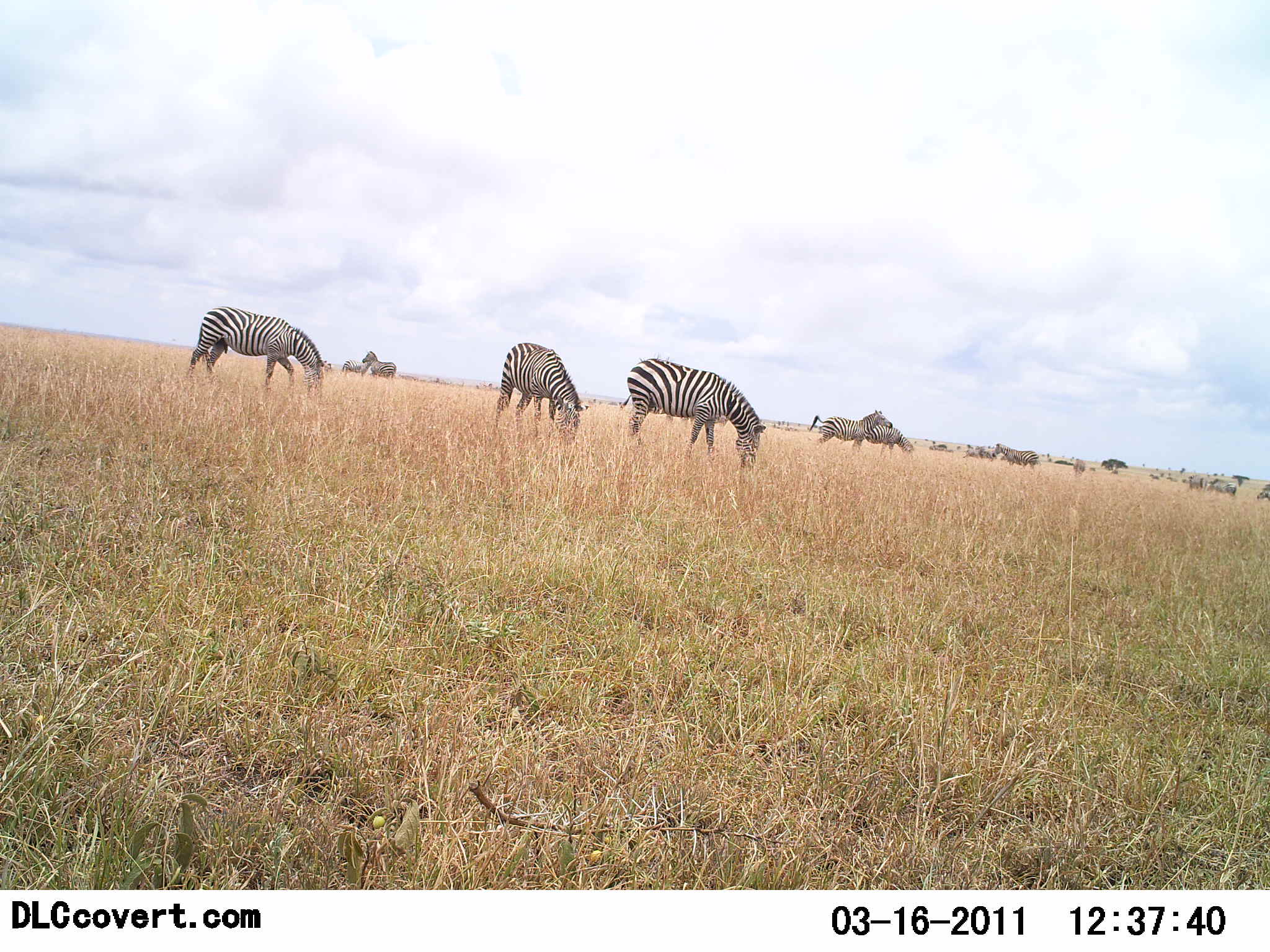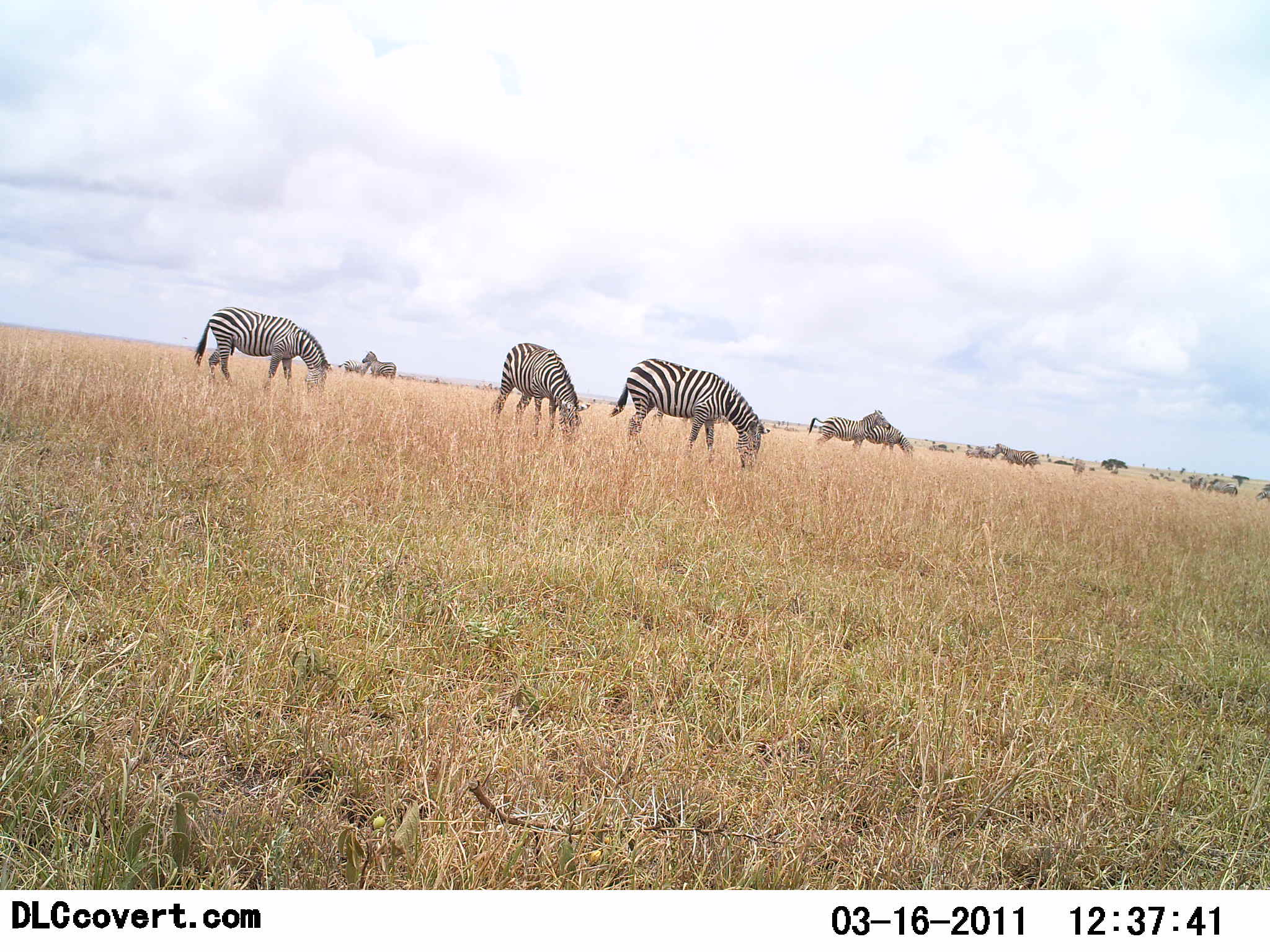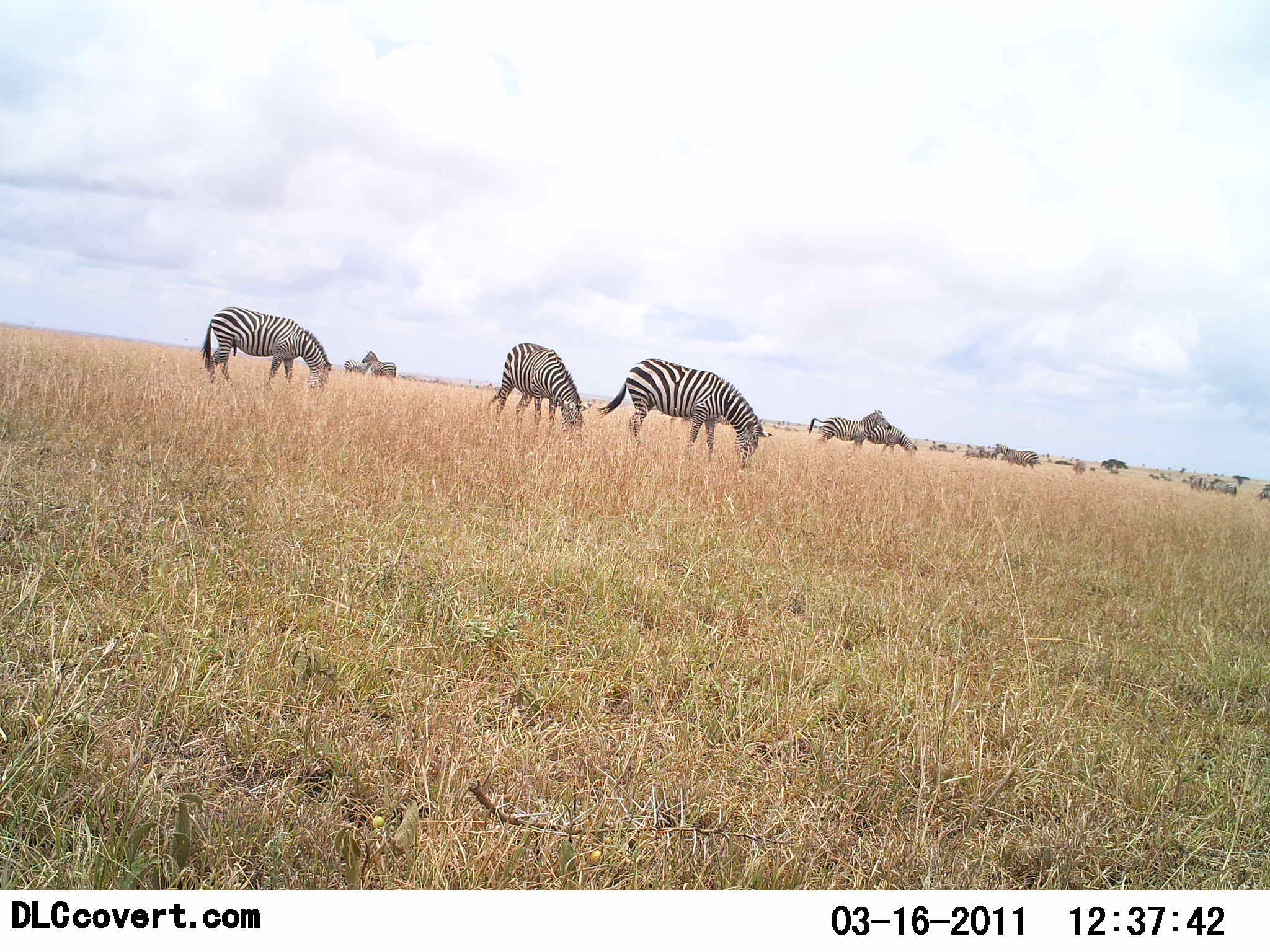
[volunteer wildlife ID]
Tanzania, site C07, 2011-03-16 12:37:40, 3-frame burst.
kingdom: Animalia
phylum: Chordata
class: Mammalia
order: Perissodactyla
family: Equidae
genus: Equus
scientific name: Equus quagga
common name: plains zebra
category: zebra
Zebra (plains zebra) (Equus quagga), count 10. Behavior (volunteer vote fractions): standing 67%, resting 8%, moving 0%, interacting 0%. Young present (vote fraction): 0%. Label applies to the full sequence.